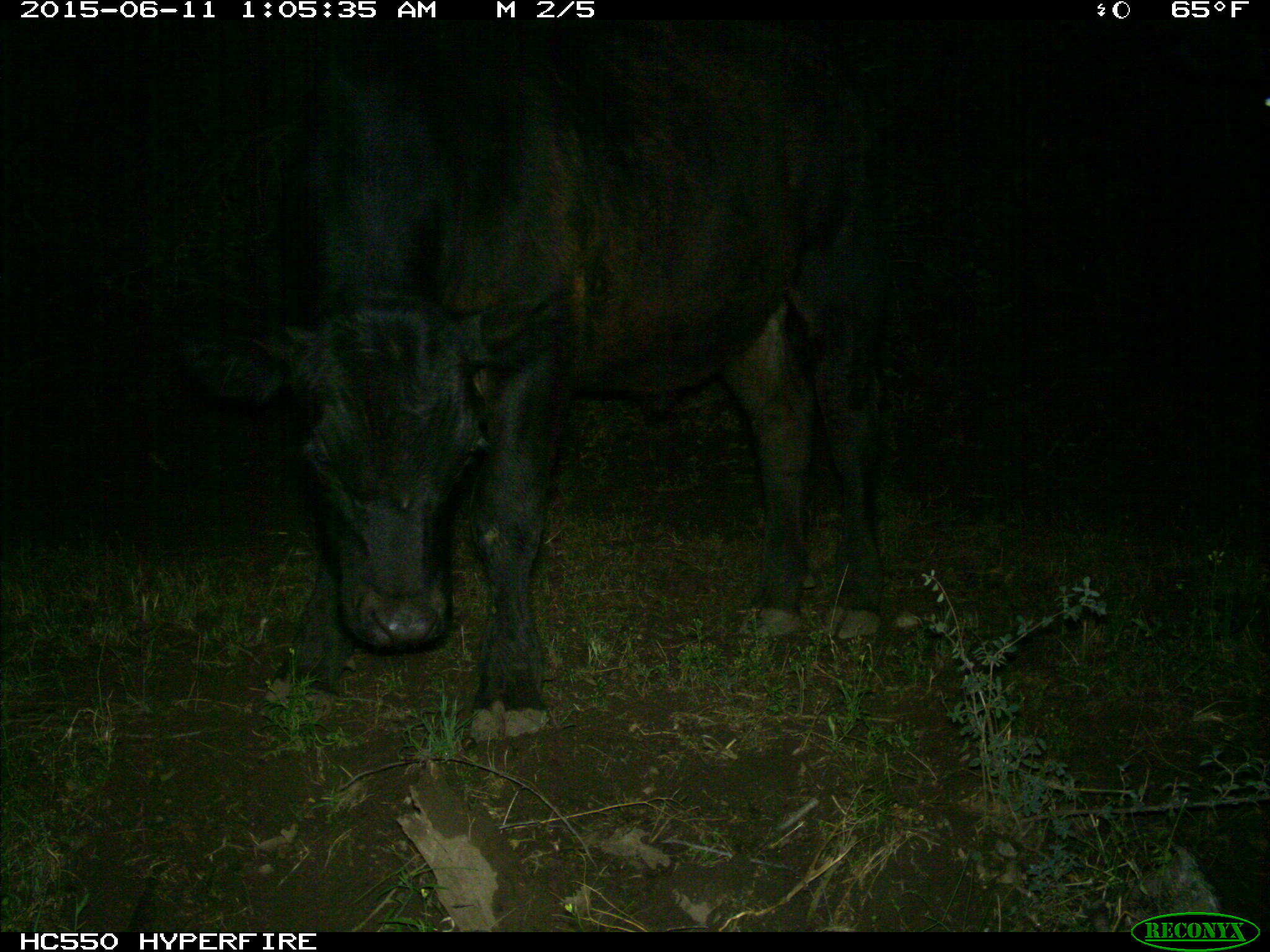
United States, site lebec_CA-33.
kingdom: Animalia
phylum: Chordata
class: Mammalia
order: Artiodactyla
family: Bovidae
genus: Bos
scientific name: Bos taurus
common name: domestic cow